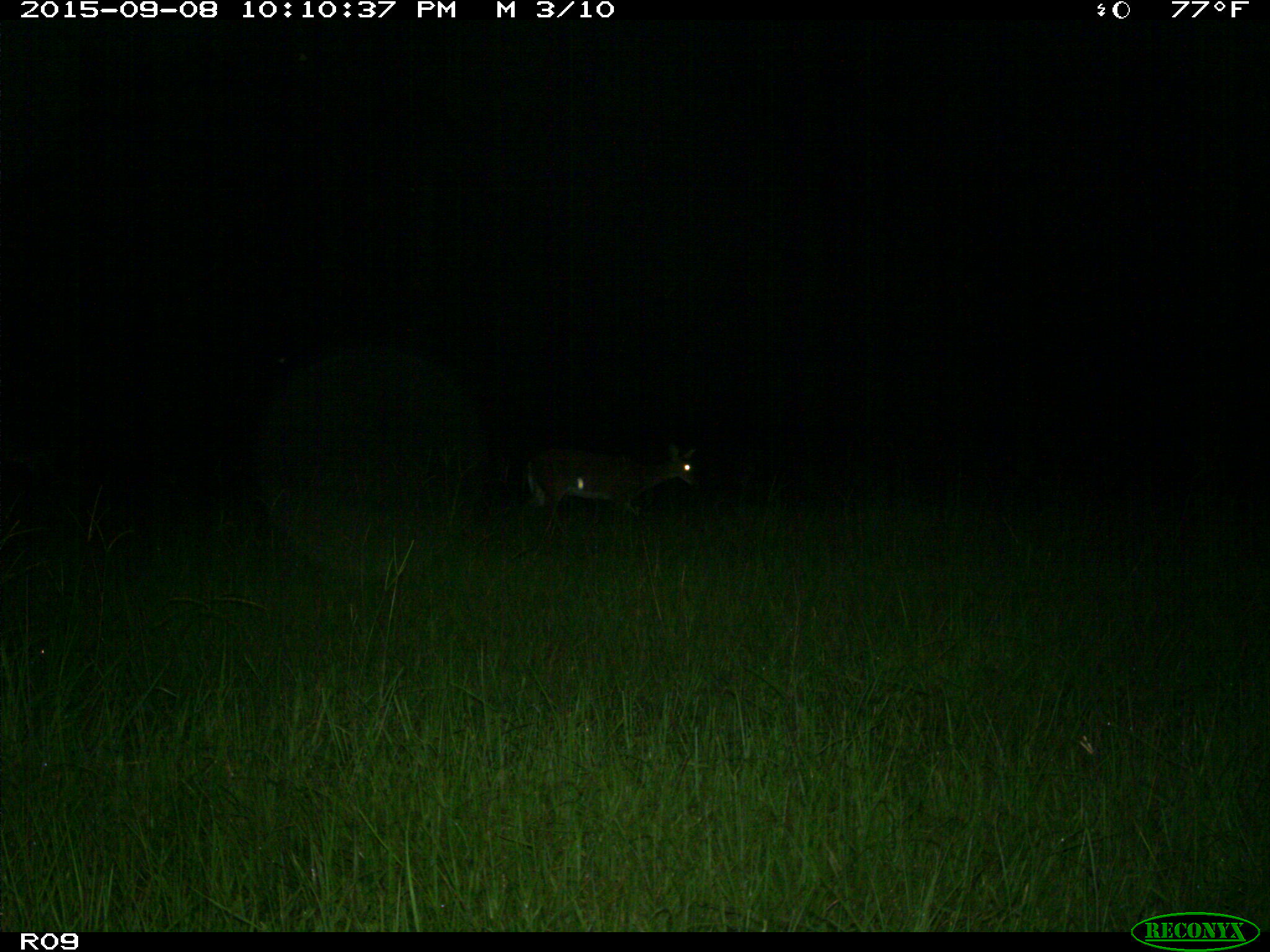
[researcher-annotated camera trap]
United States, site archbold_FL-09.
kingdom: Animalia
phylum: Chordata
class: Mammalia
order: Artiodactyla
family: Cervidae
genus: Odocoileus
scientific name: Odocoileus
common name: deer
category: unidentified deer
Unidentified deer (deer) (Odocoileus).